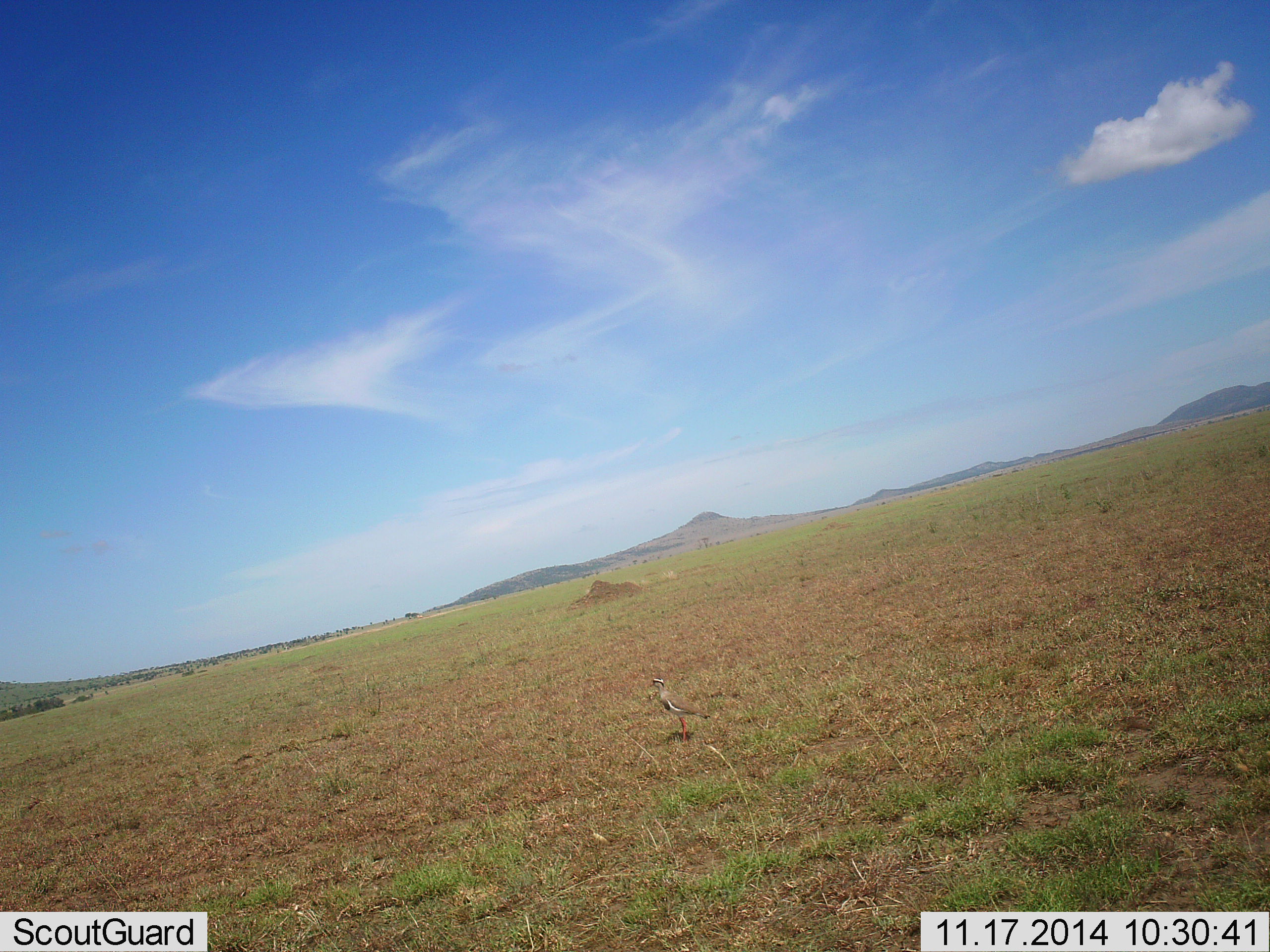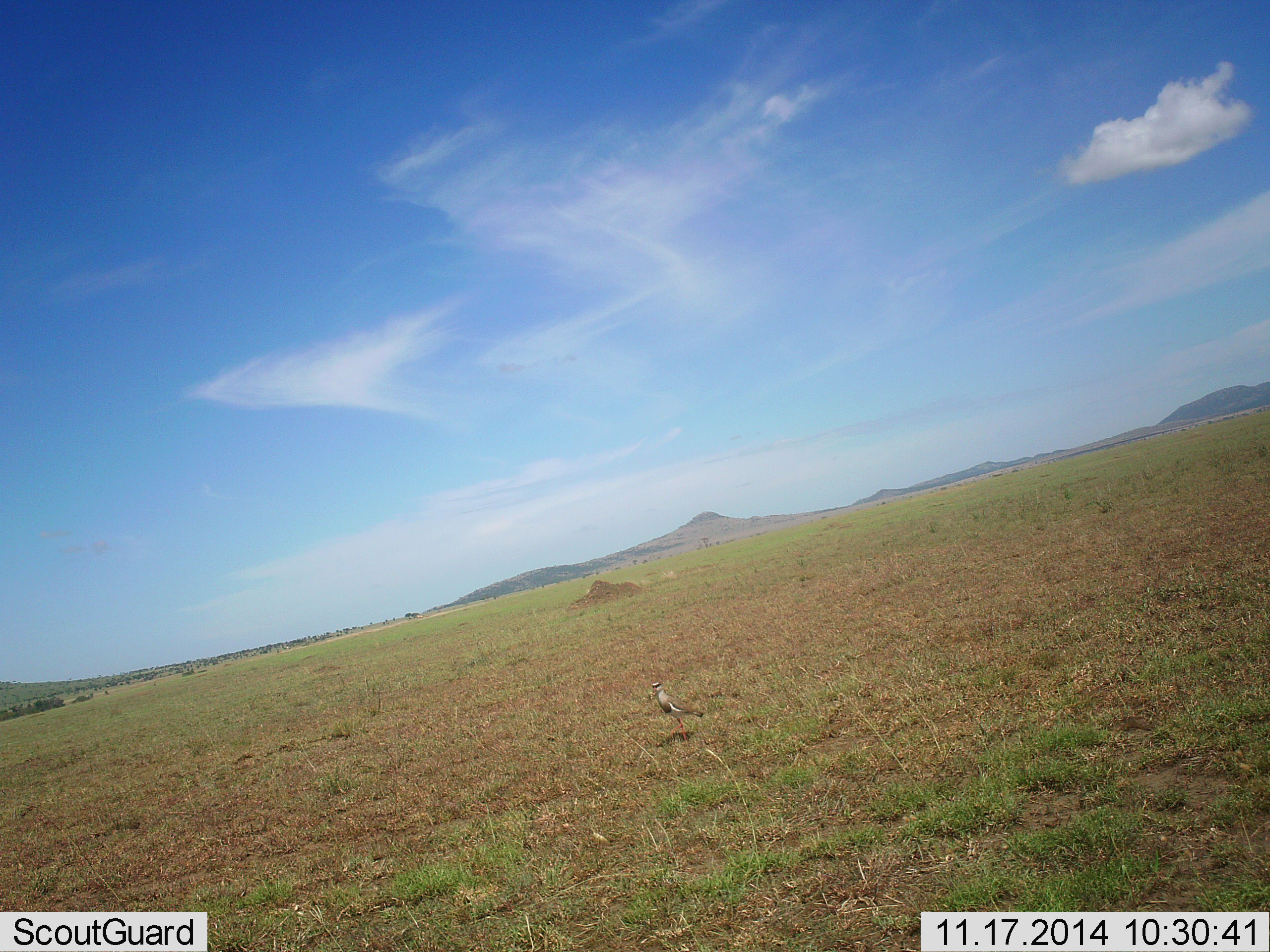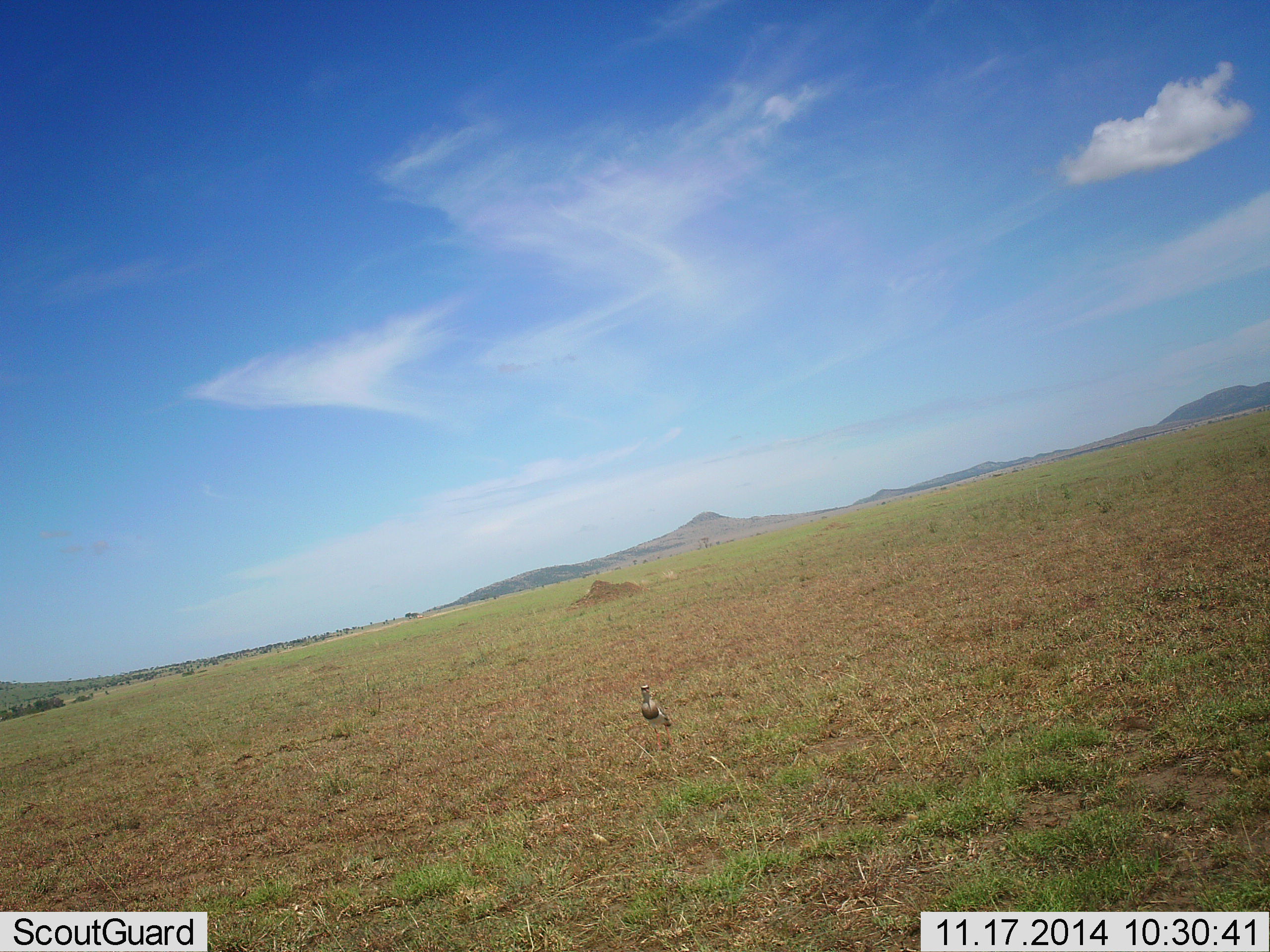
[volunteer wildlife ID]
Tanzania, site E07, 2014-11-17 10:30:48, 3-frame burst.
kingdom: Animalia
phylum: Chordata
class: Aves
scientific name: Aves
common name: bird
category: otherbird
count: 1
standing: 67%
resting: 0%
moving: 44%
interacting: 0%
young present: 0%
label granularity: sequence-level